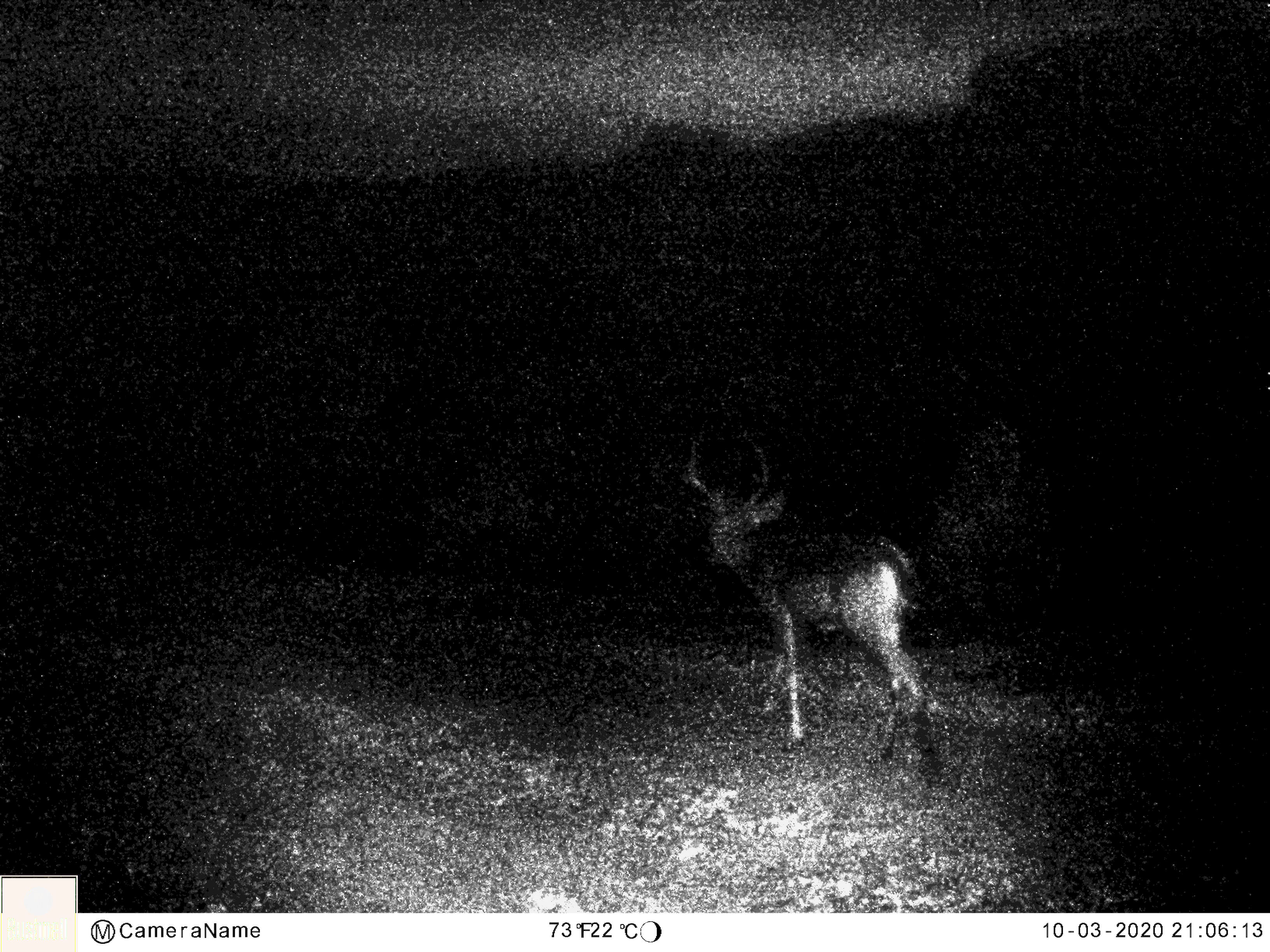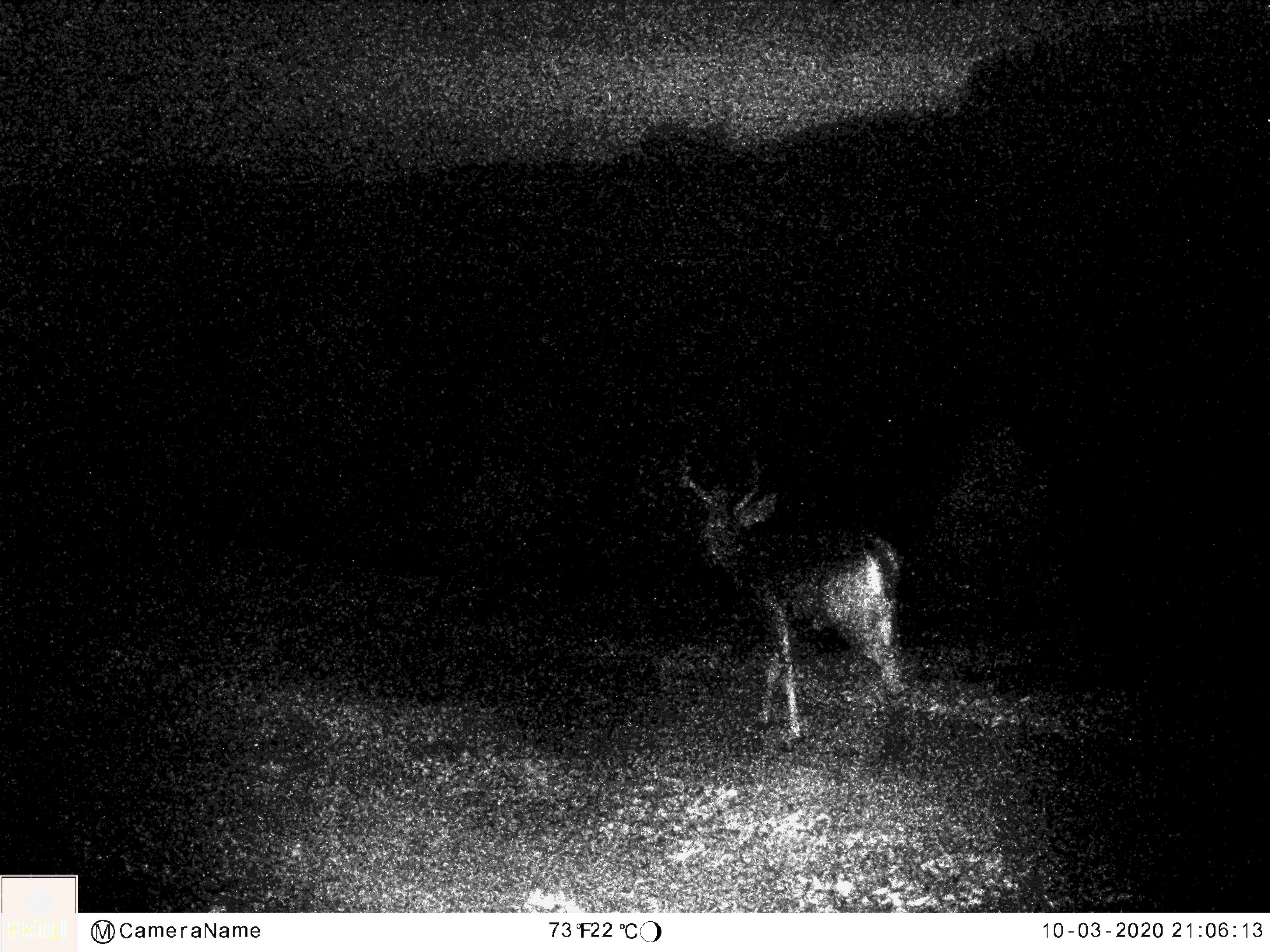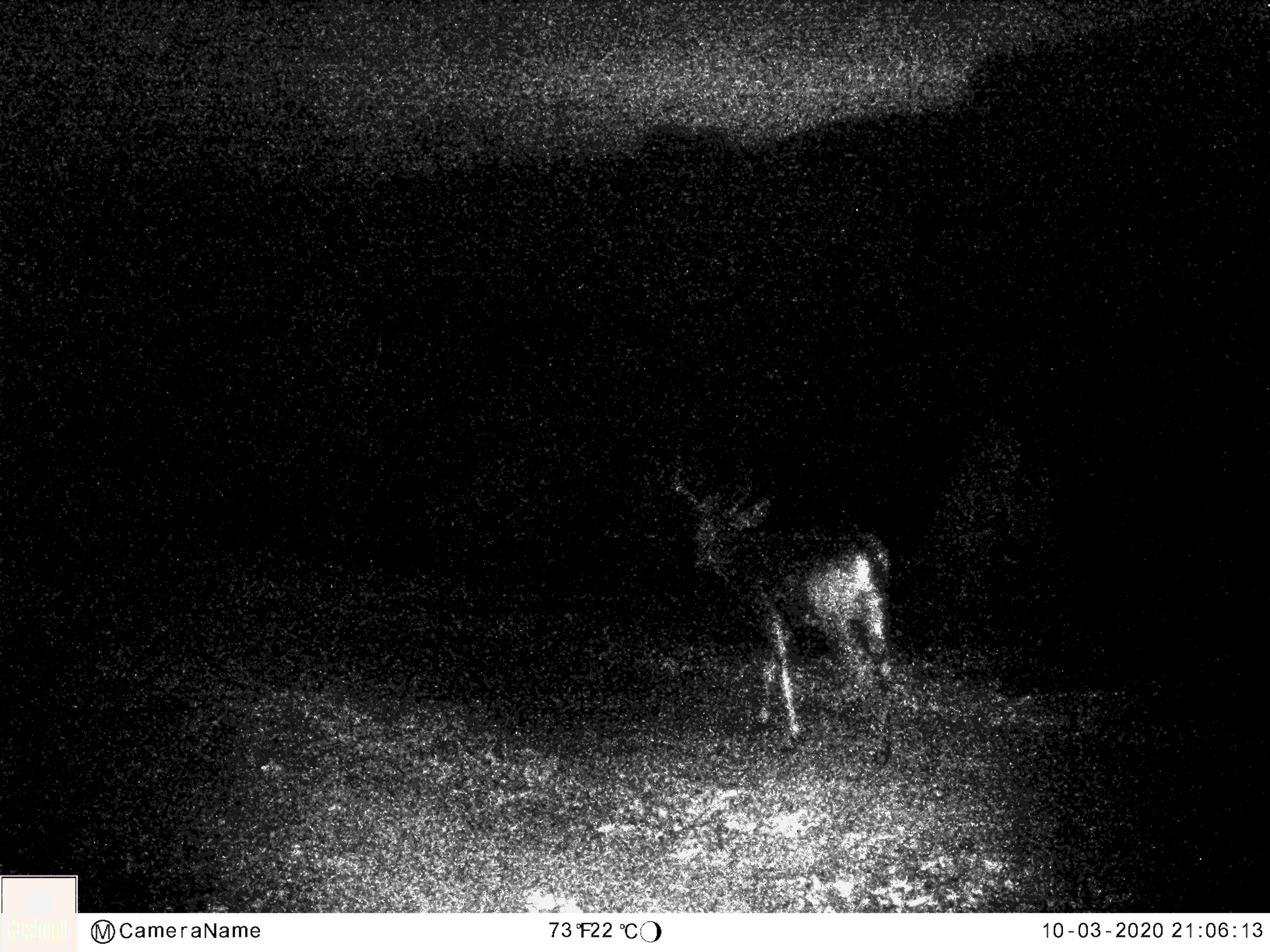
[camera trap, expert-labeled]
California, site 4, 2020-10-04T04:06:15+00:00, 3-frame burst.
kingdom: Animalia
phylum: Chordata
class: Mammalia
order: Artiodactyla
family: Cervidae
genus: Odocoileus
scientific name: Odocoileus hemionus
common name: mule deer